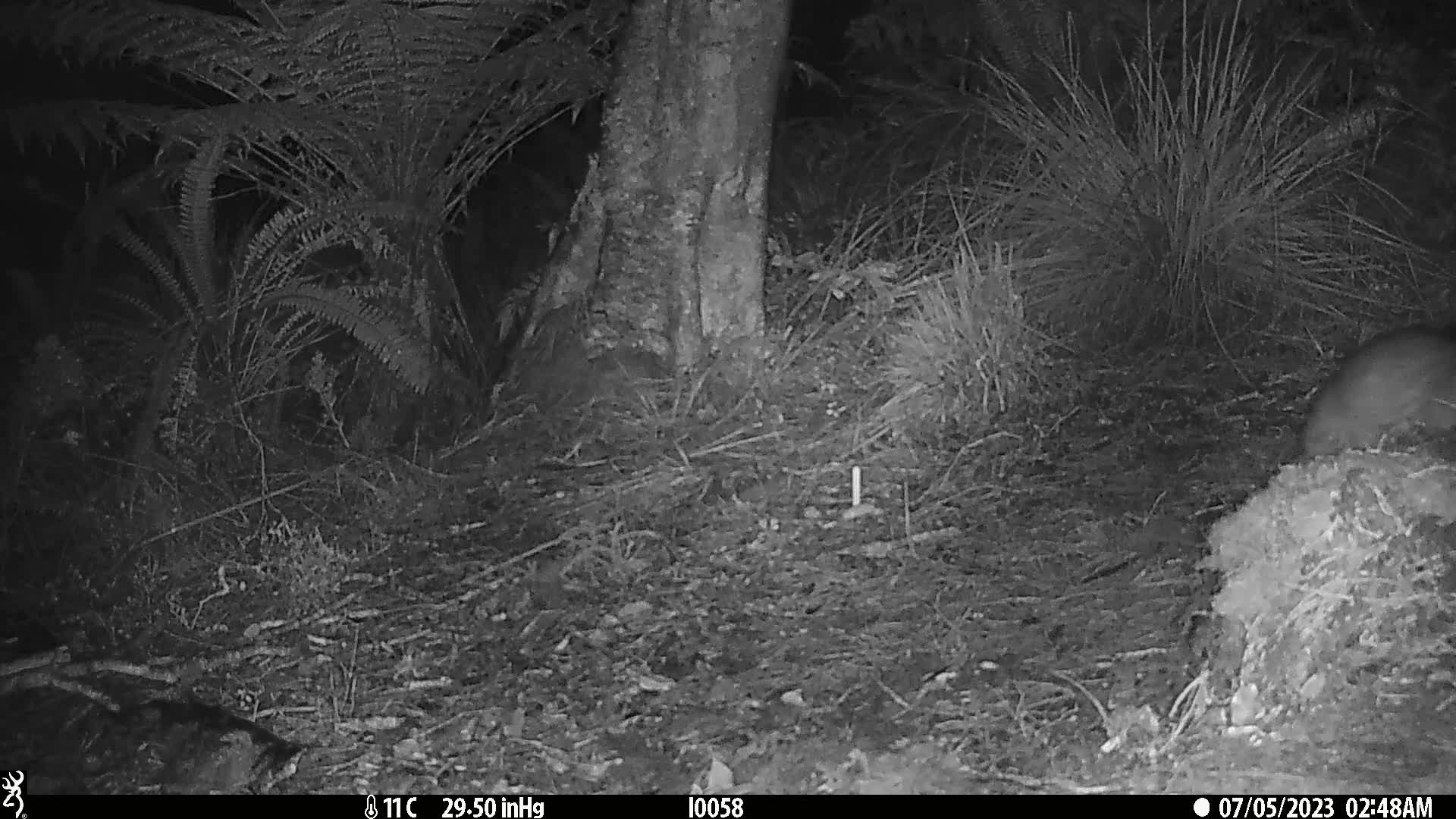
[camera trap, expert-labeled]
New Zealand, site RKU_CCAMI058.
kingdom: Animalia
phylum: Chordata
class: Mammalia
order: Diprotodontia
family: Phalangeridae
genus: Trichosurus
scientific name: Trichosurus vulpecula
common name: common brushtail possum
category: possum